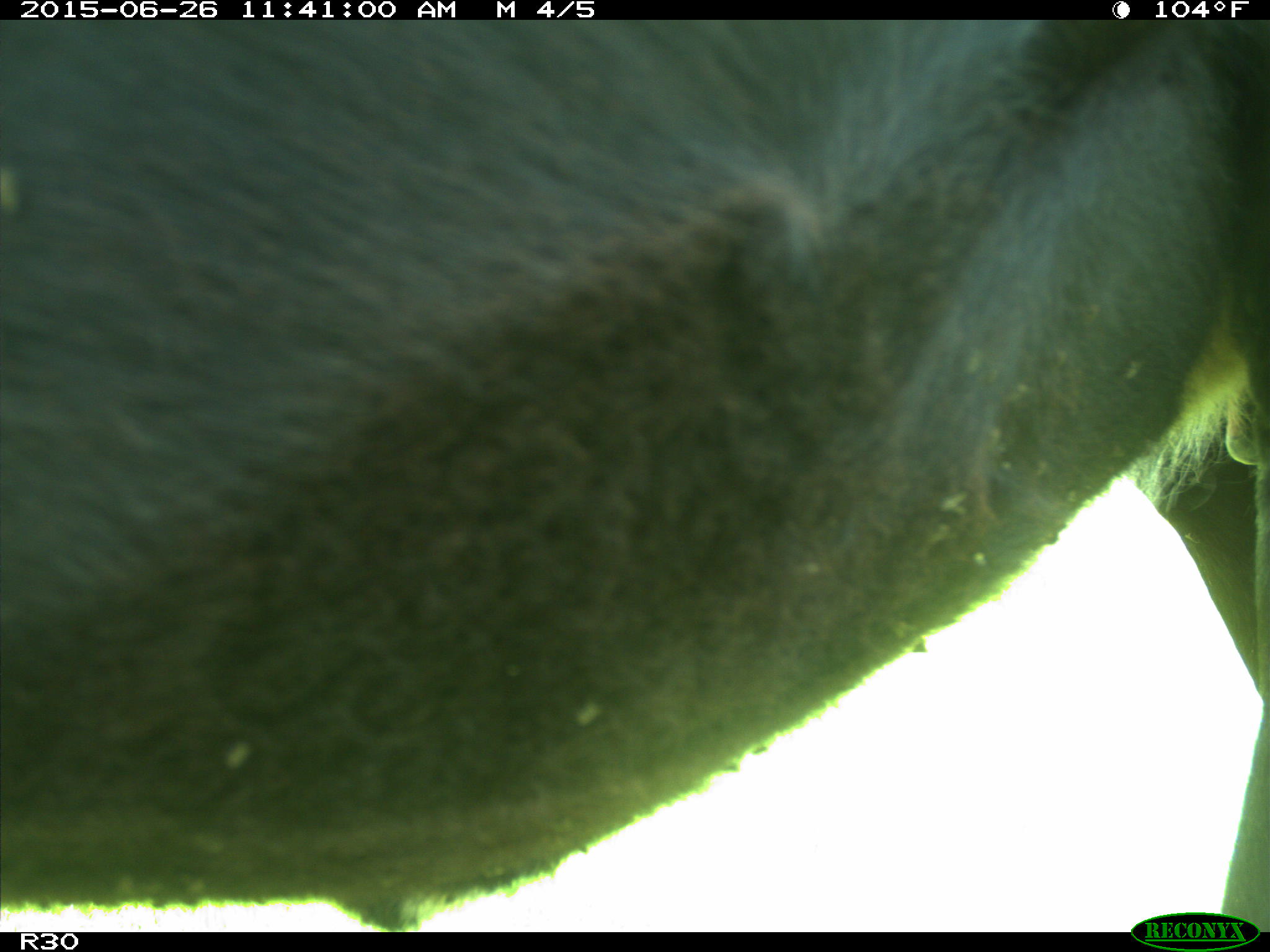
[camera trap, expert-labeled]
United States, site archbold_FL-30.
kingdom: Animalia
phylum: Chordata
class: Mammalia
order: Artiodactyla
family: Bovidae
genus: Bos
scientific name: Bos taurus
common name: domestic cow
Bos taurus (domestic cow).